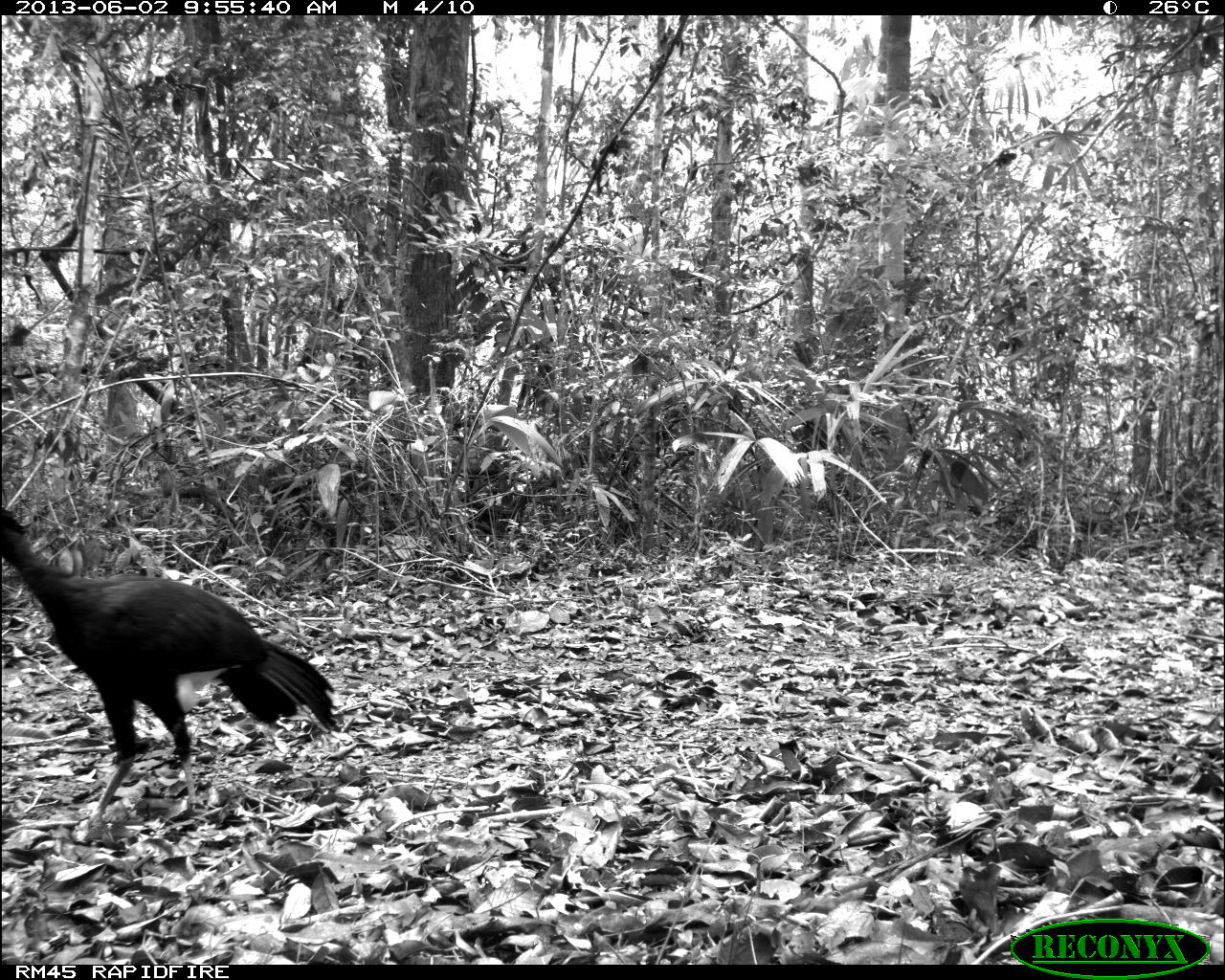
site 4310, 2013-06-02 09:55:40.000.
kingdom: Animalia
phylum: Chordata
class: Aves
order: Galliformes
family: Cracidae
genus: Crax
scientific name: Crax rubra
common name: great curassow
Crax rubra (great curassow), count 1, sex male.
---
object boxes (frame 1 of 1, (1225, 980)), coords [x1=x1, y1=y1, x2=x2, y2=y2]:
crax rubra: [x1=0, y1=507, x2=341, y2=836]